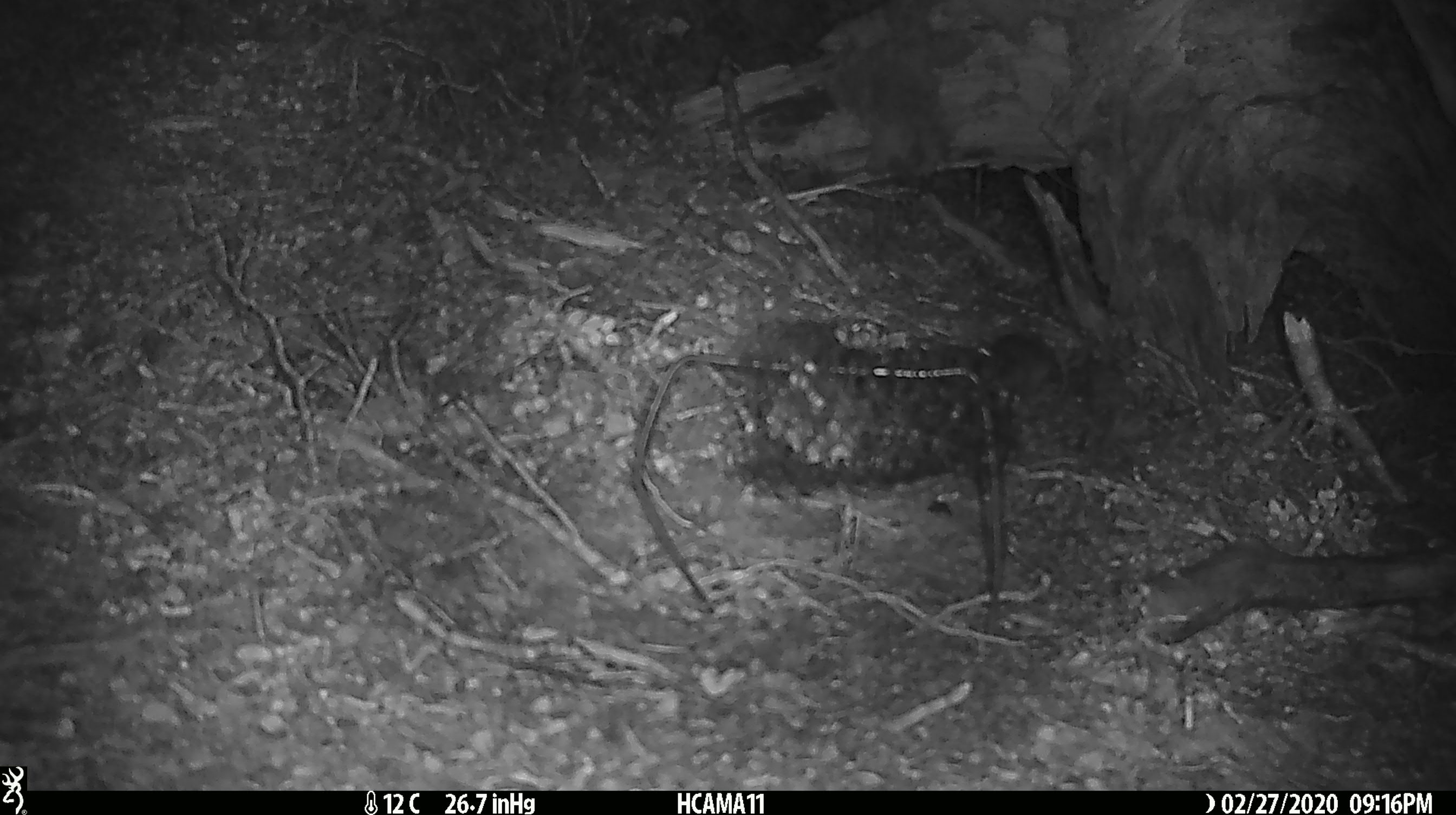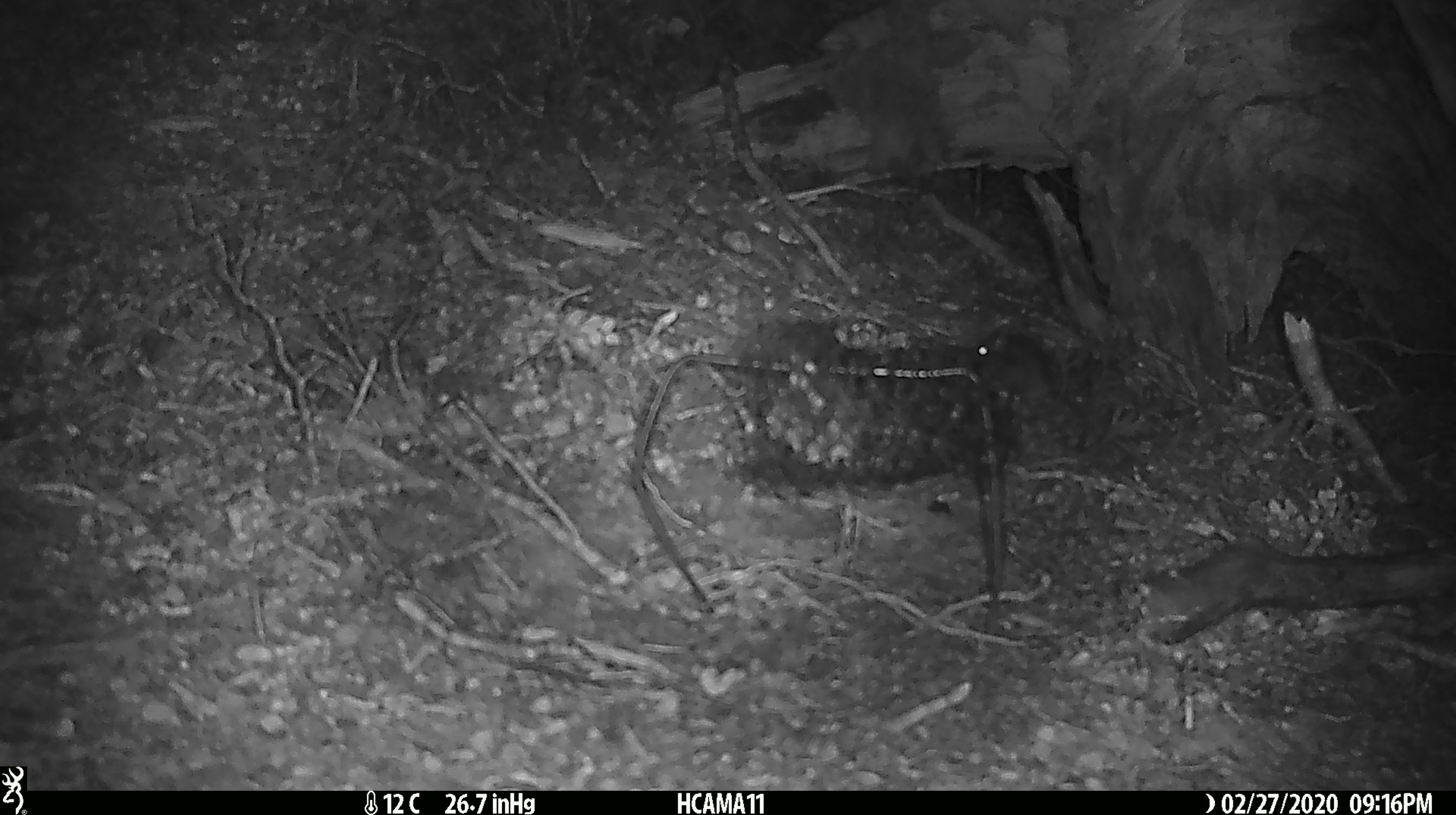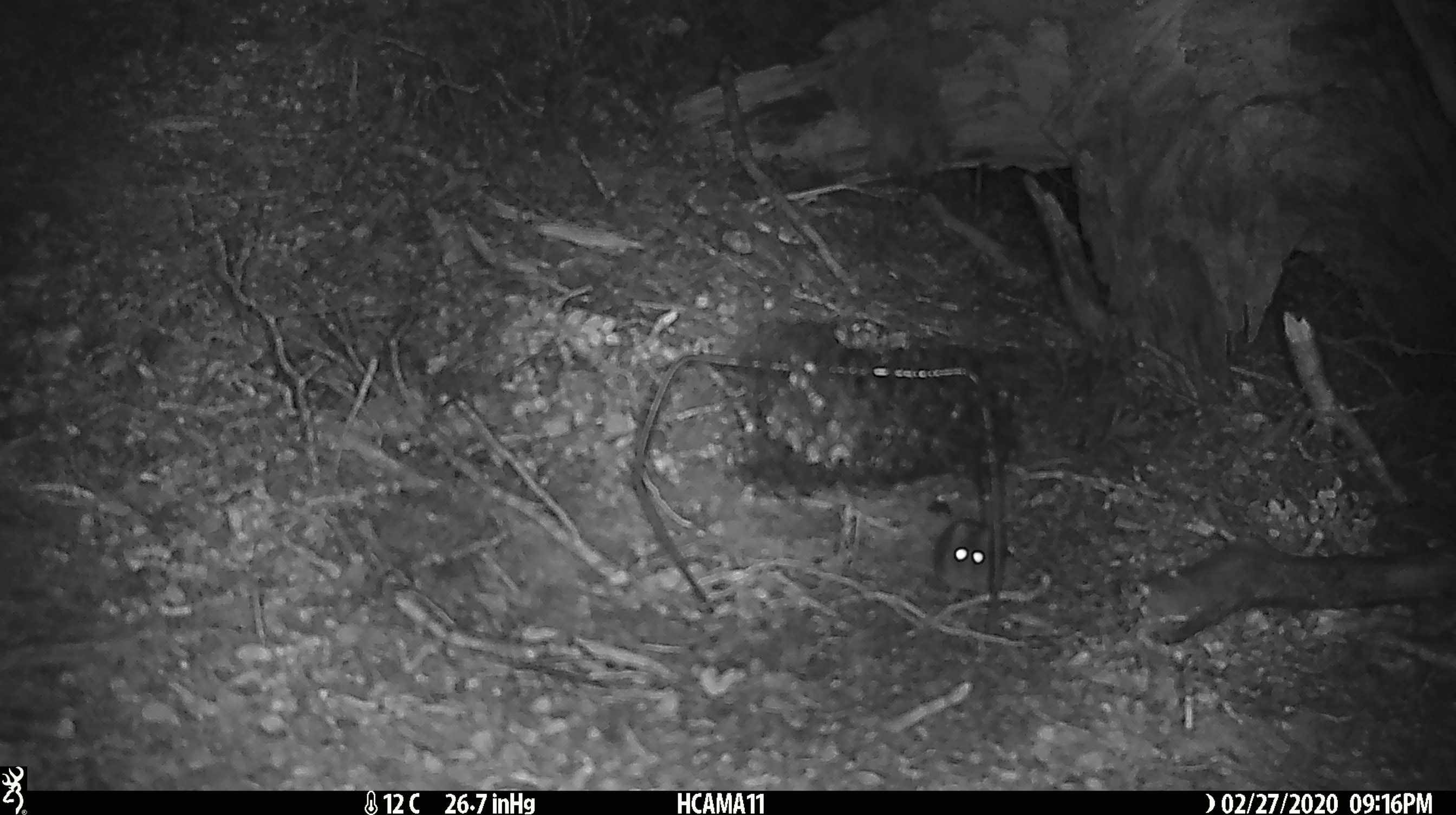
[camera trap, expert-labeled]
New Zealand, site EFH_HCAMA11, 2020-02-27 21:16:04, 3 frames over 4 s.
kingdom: Animalia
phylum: Chordata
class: Mammalia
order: Rodentia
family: Muridae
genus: Mus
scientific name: Mus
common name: mouse